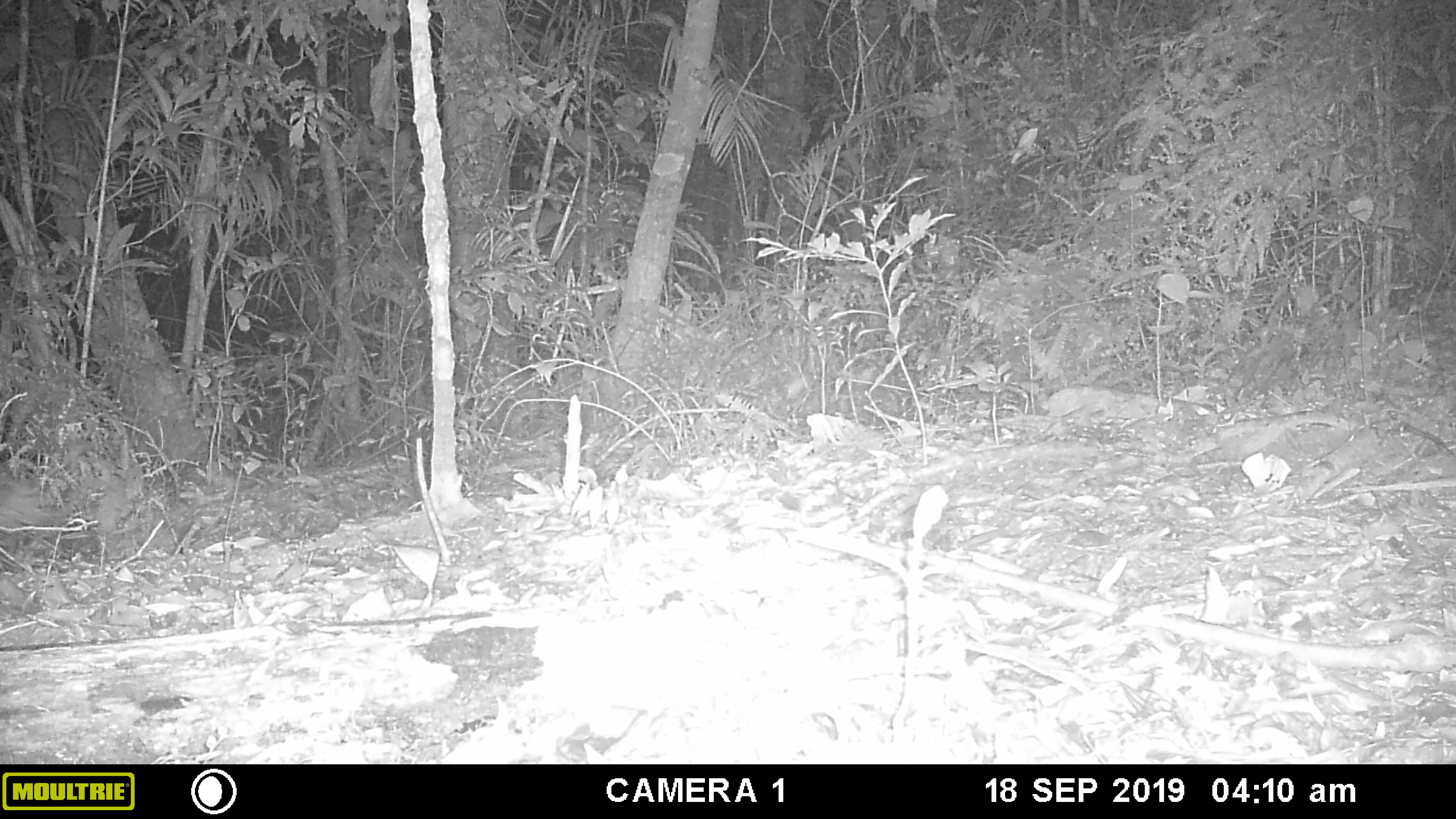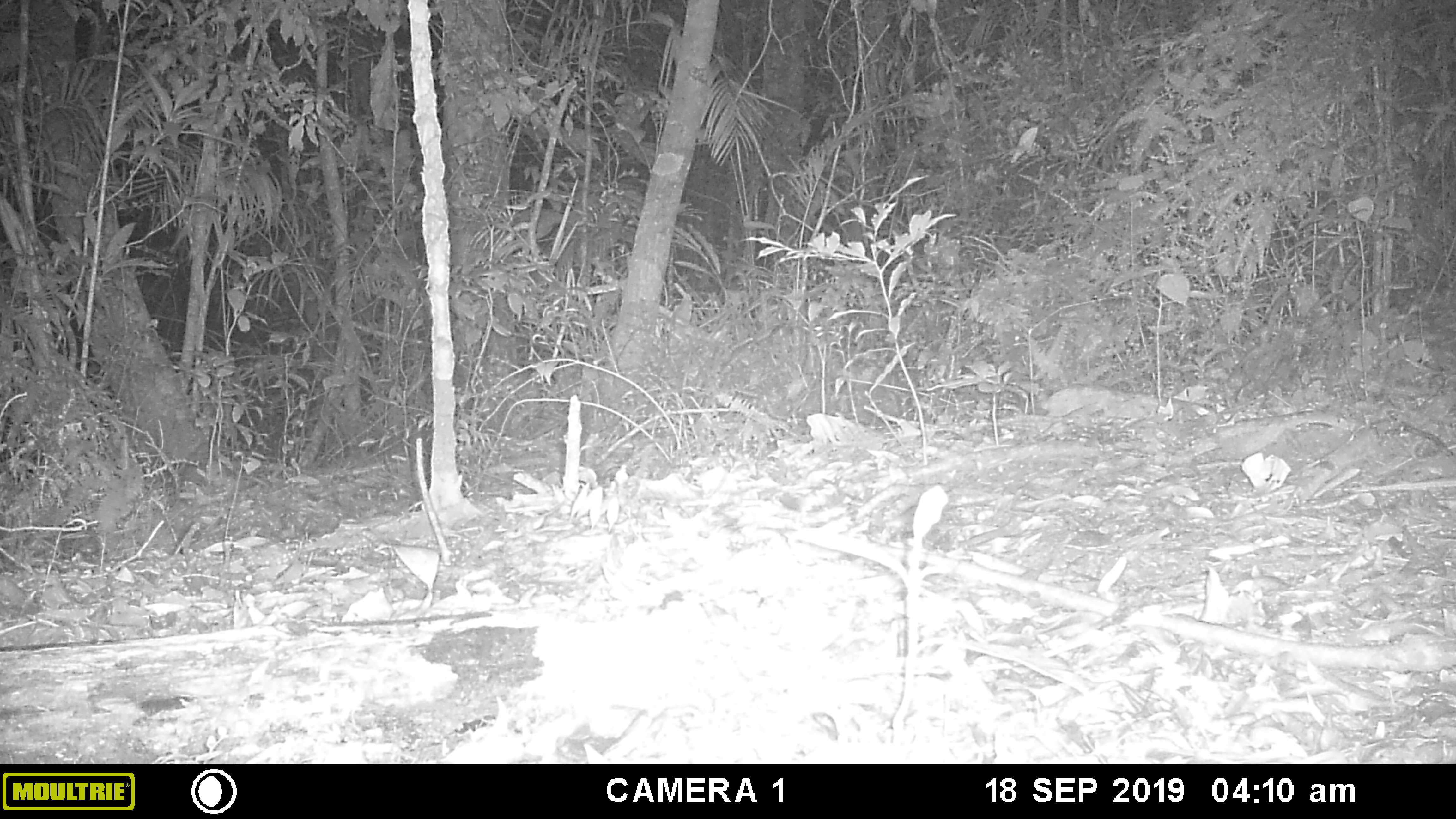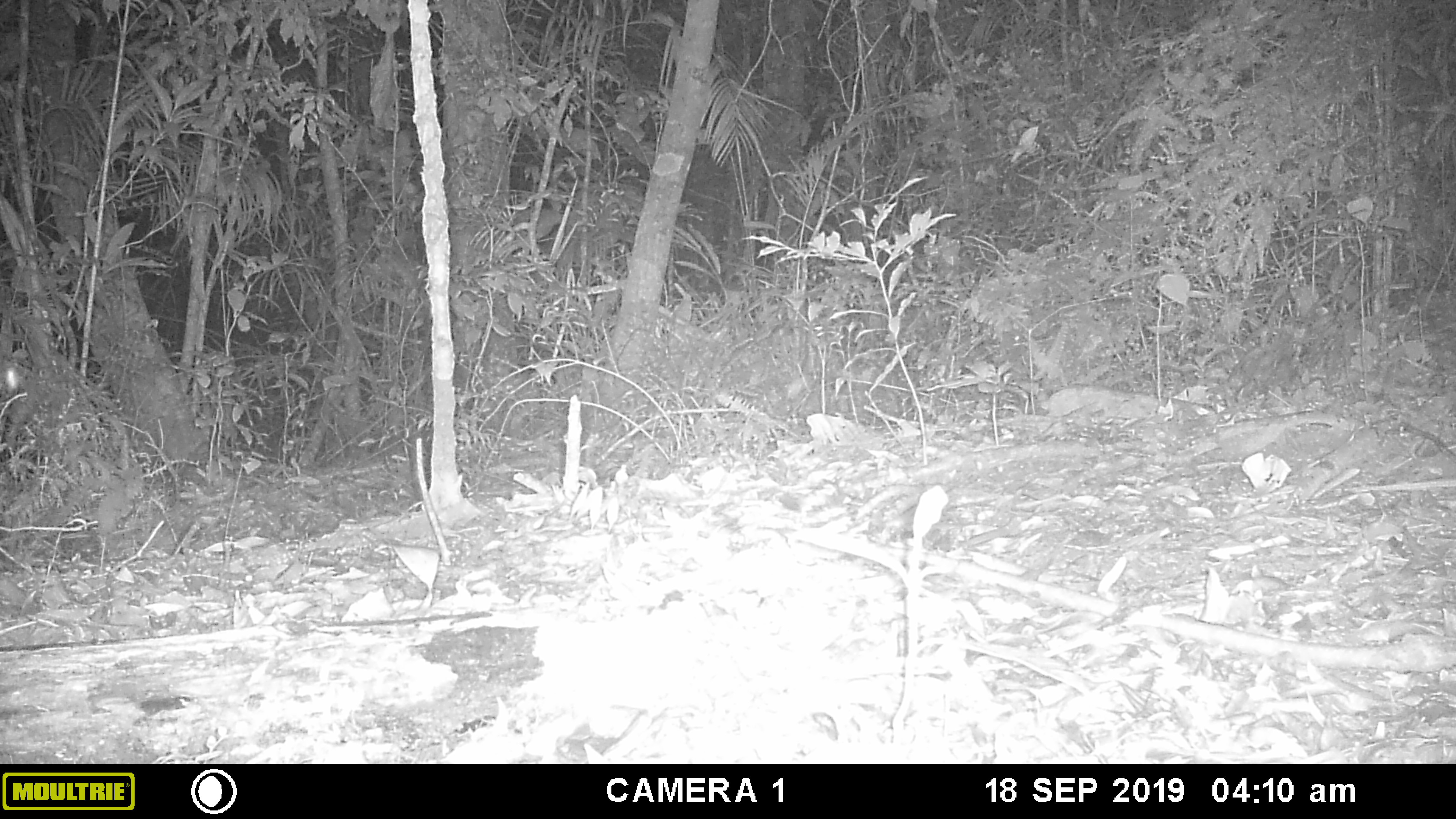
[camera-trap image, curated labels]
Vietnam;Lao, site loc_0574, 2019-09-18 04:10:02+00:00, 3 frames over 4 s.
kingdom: Animalia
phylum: Chordata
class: Mammalia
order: Rodentia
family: Hystricidae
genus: Hystrix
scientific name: Hystrix brachyura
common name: malayan porcupine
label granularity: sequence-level